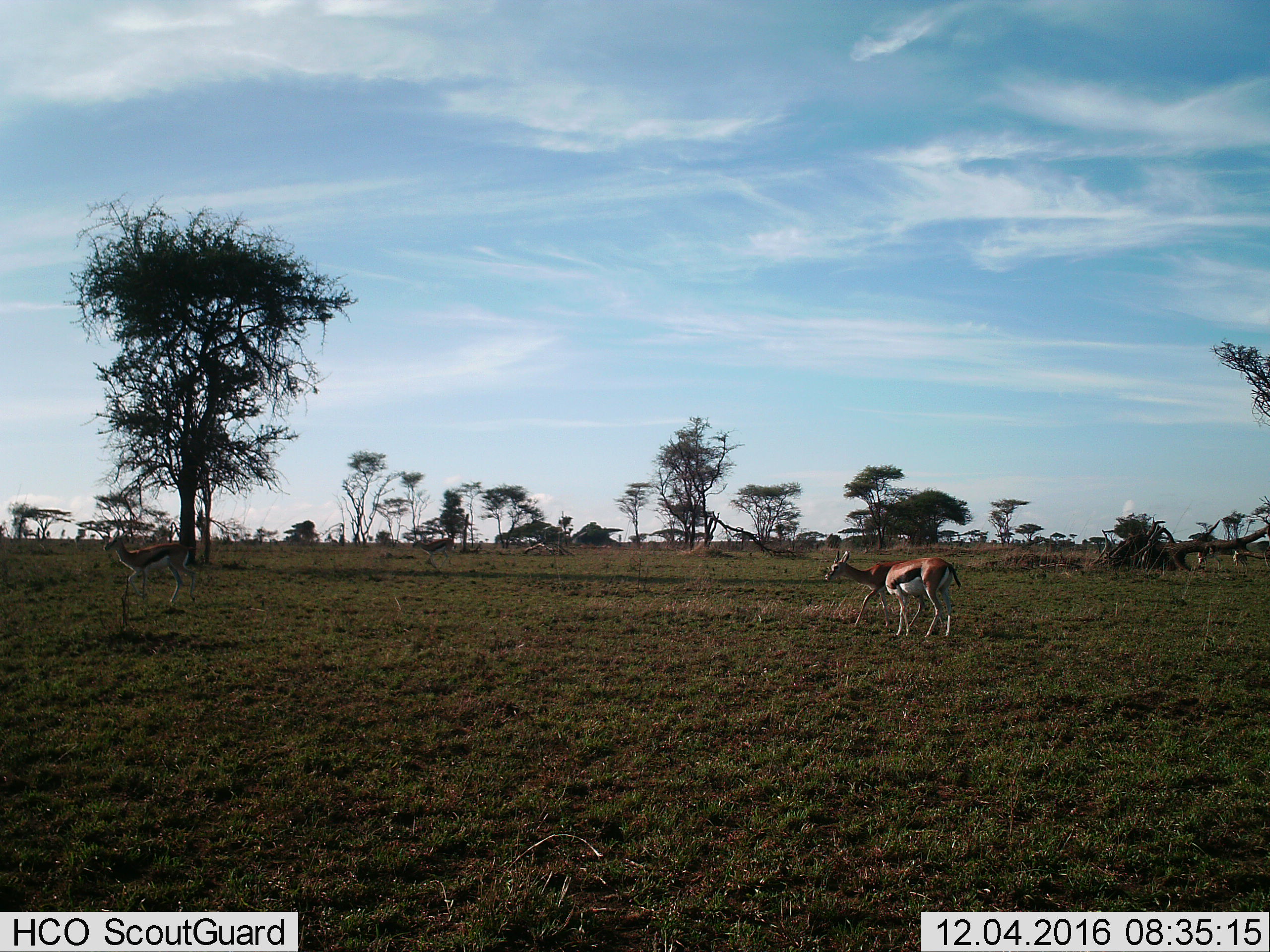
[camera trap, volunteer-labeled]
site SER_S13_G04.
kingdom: Animalia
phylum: Chordata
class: Mammalia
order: Artiodactyla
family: Bovidae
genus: Eudorcas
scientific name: Eudorcas thomsonii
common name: thomson's gazelle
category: gazellethomsons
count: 3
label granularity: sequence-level